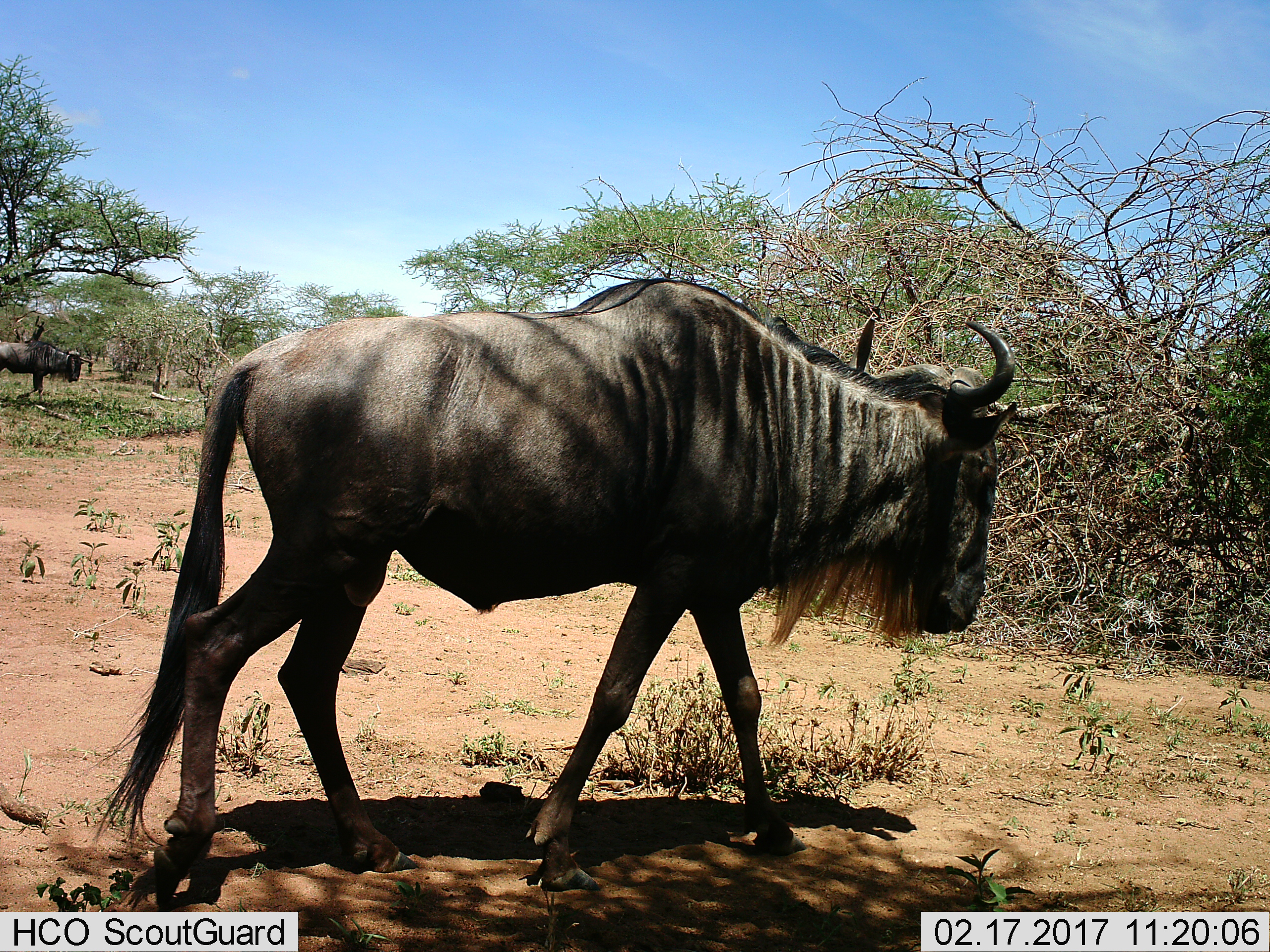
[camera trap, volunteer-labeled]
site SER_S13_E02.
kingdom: Animalia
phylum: Chordata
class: Mammalia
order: Artiodactyla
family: Bovidae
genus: Connochaetes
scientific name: Connochaetes taurinus taurinus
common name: blue wildebeest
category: wildebeestblue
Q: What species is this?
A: Wildebeestblue (blue wildebeest) (Connochaetes taurinus taurinus).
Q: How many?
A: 2.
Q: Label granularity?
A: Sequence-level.